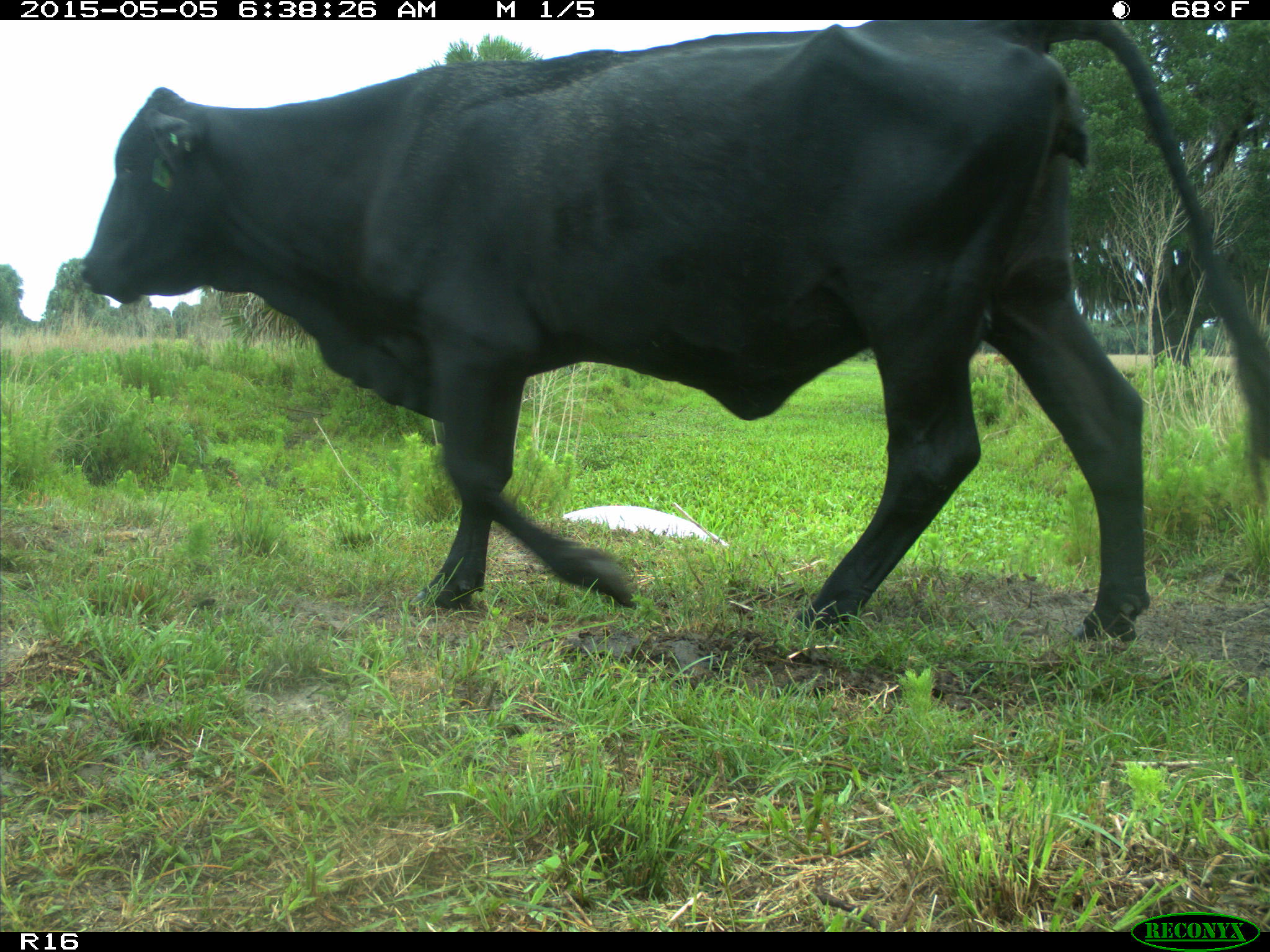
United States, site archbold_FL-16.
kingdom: Animalia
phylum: Chordata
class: Mammalia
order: Artiodactyla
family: Bovidae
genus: Bos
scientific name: Bos taurus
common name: domestic cow